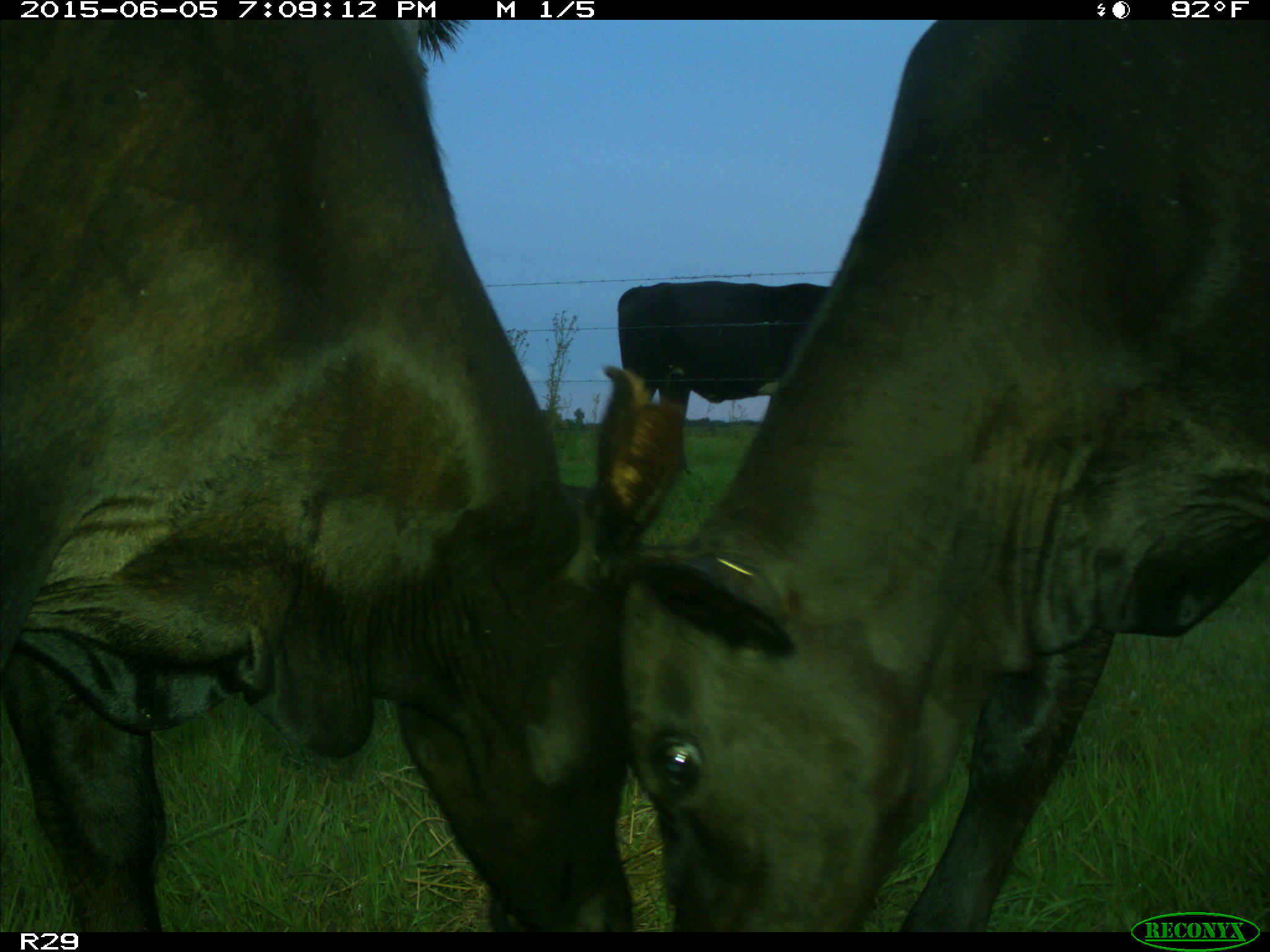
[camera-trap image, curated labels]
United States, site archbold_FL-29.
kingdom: Animalia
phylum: Chordata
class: Mammalia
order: Artiodactyla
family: Bovidae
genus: Bos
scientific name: Bos taurus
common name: domestic cow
Bos taurus (domestic cow).